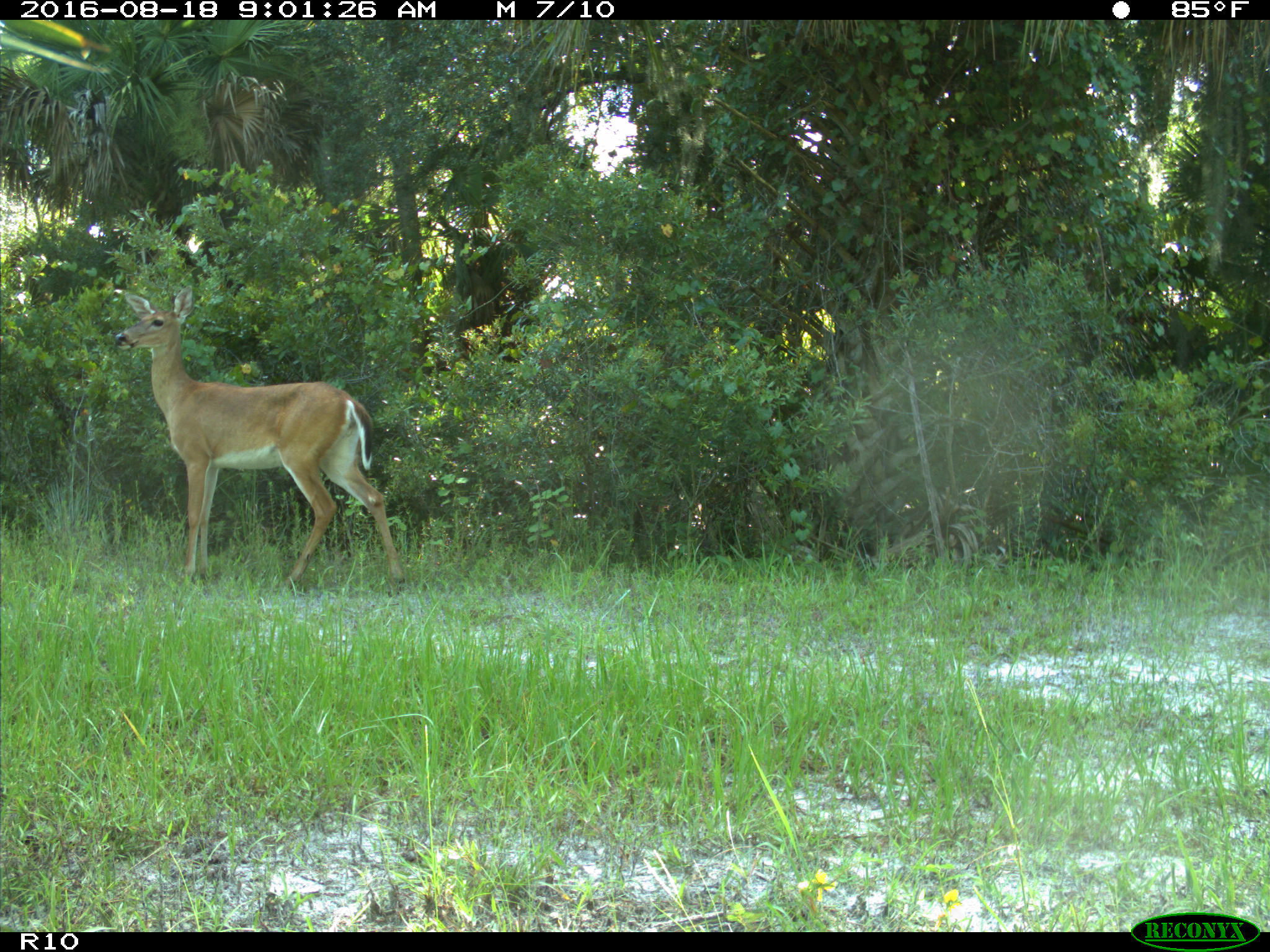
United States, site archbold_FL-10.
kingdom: Animalia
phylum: Chordata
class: Mammalia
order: Artiodactyla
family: Cervidae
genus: Odocoileus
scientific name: Odocoileus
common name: deer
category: unidentified deer